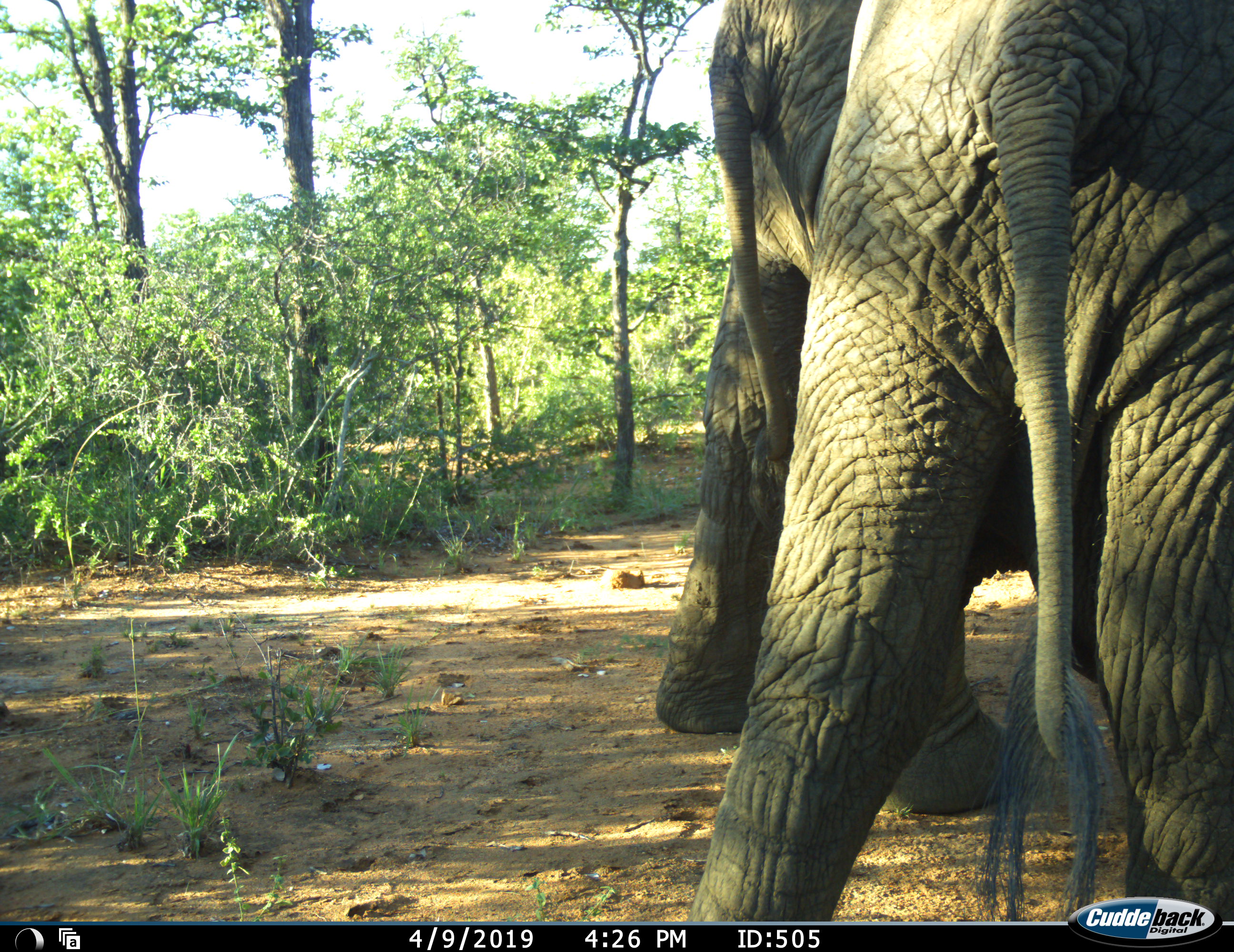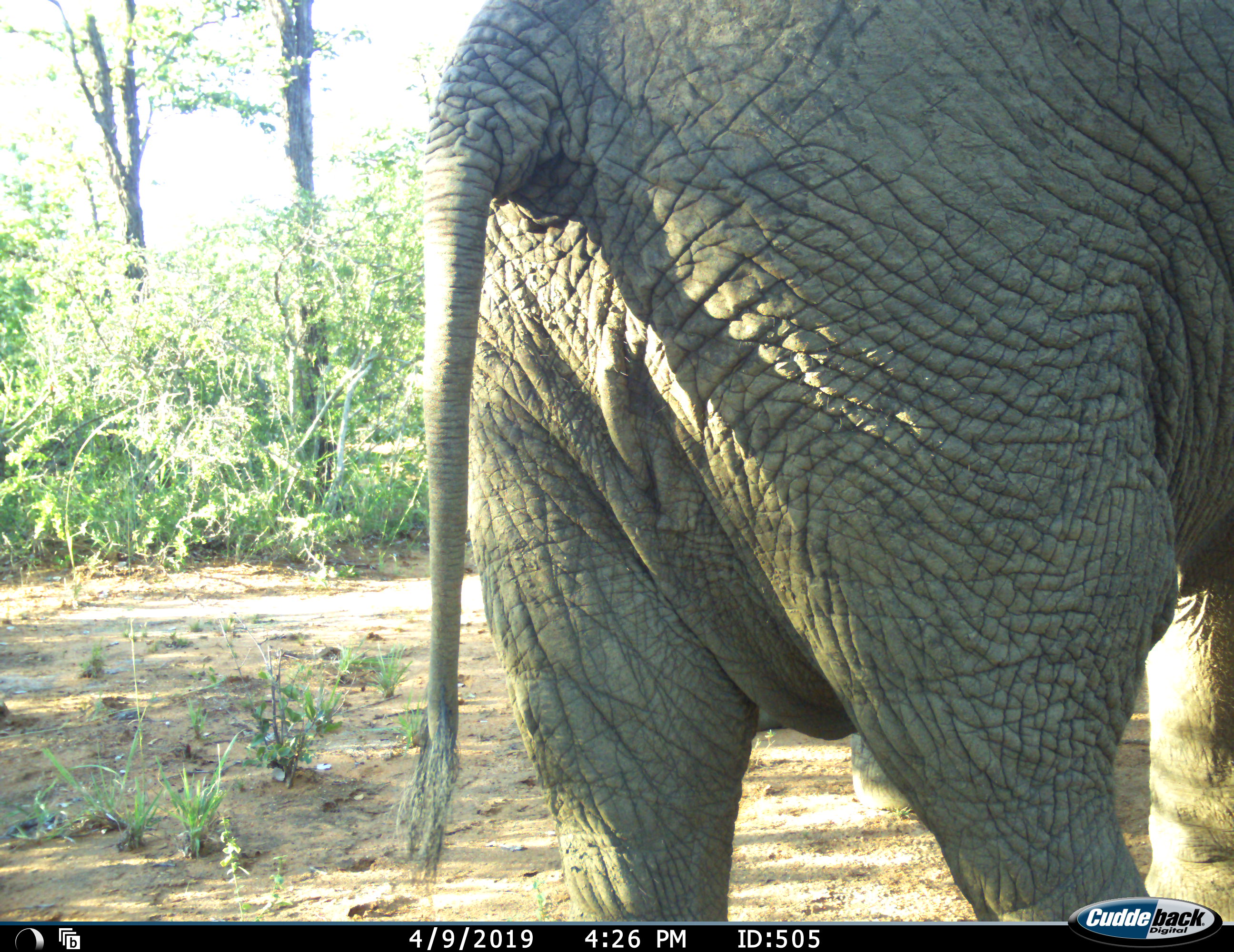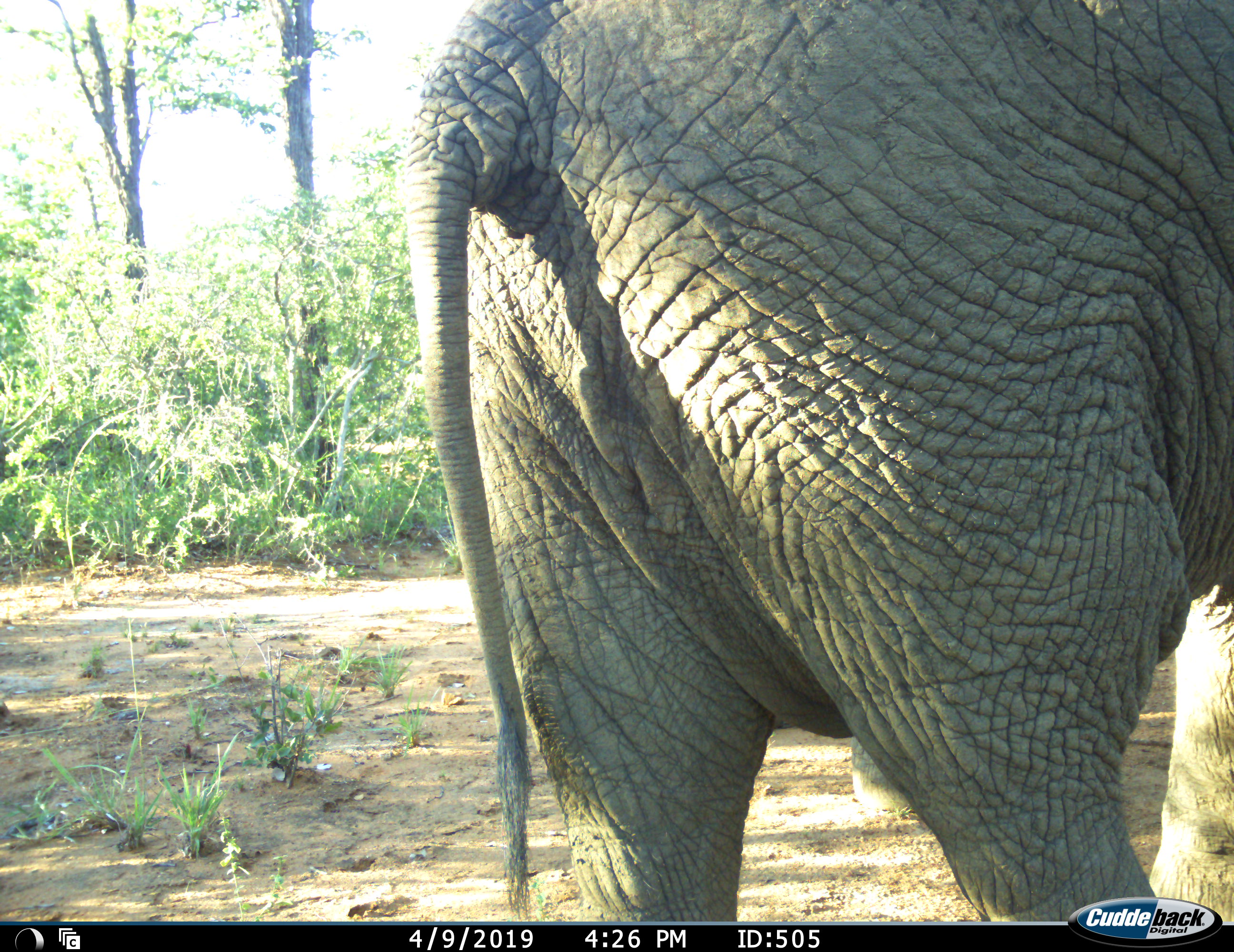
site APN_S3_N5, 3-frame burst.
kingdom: Animalia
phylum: Chordata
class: Mammalia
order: Proboscidea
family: Elephantidae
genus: Loxodonta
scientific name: Loxodonta africana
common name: african bush elephant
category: elephant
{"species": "elephant (african bush elephant) (Loxodonta africana)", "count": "2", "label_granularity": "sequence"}